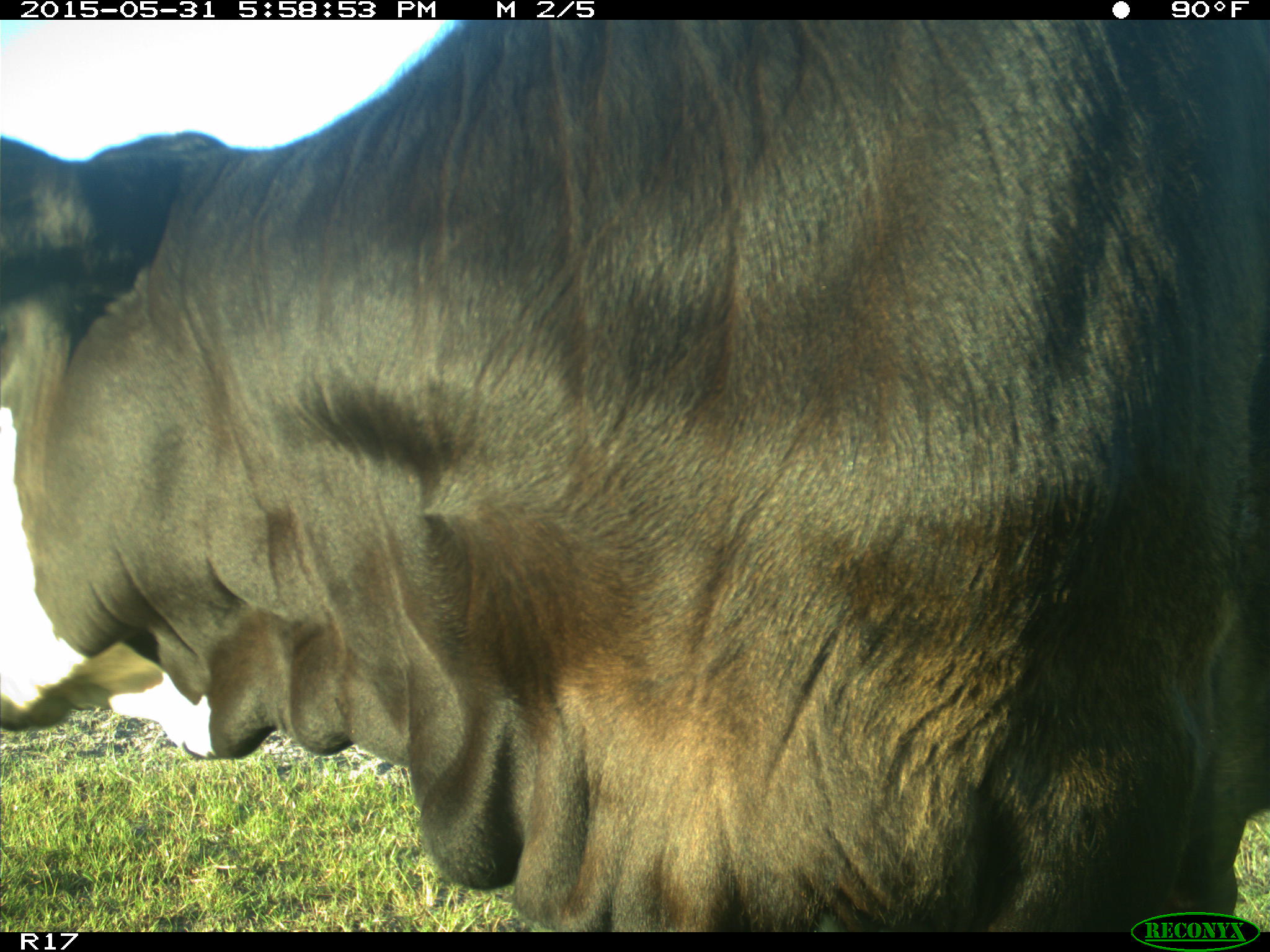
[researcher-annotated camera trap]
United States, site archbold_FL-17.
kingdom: Animalia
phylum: Chordata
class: Mammalia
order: Artiodactyla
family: Bovidae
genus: Bos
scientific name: Bos taurus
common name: domestic cow